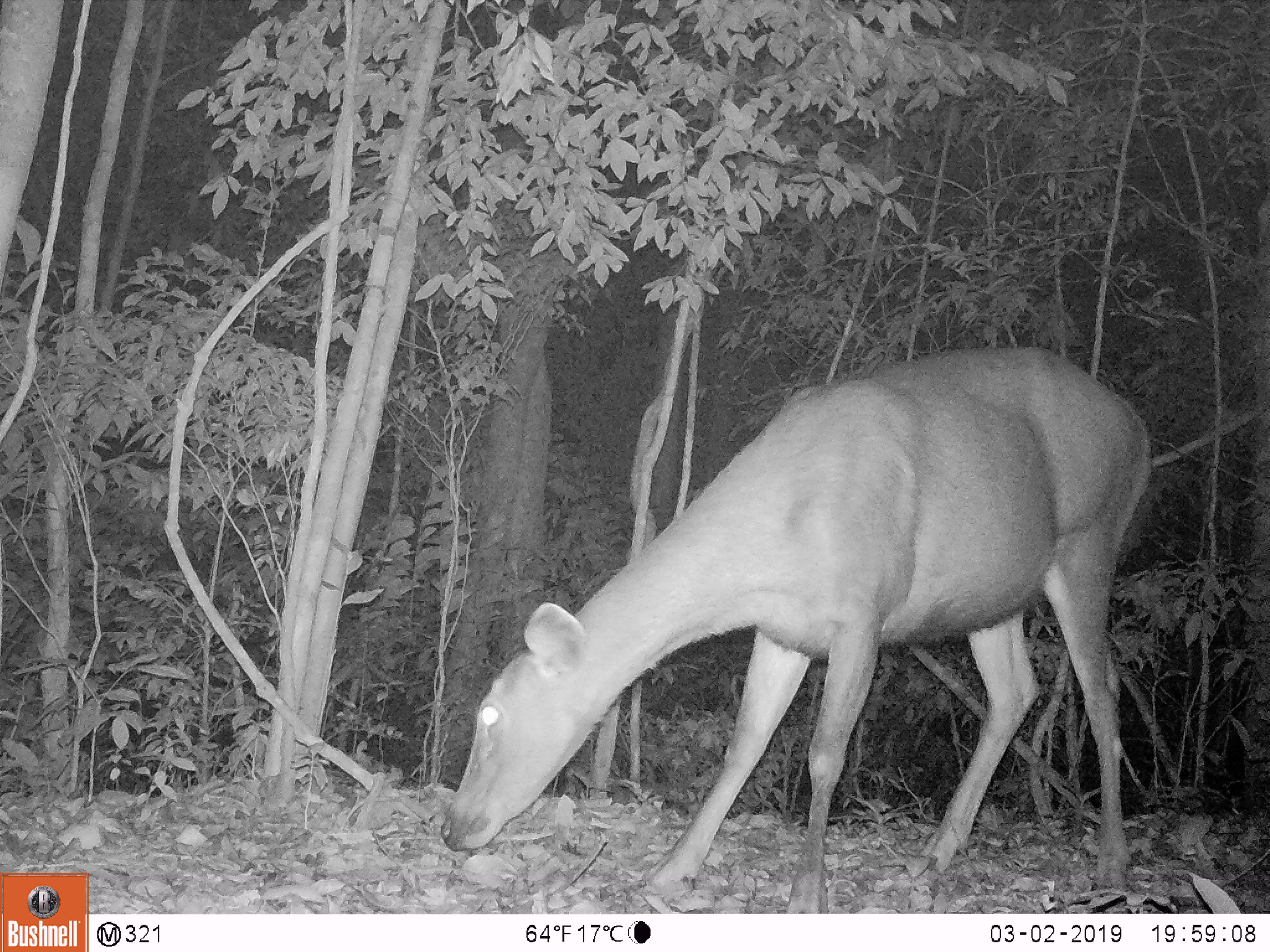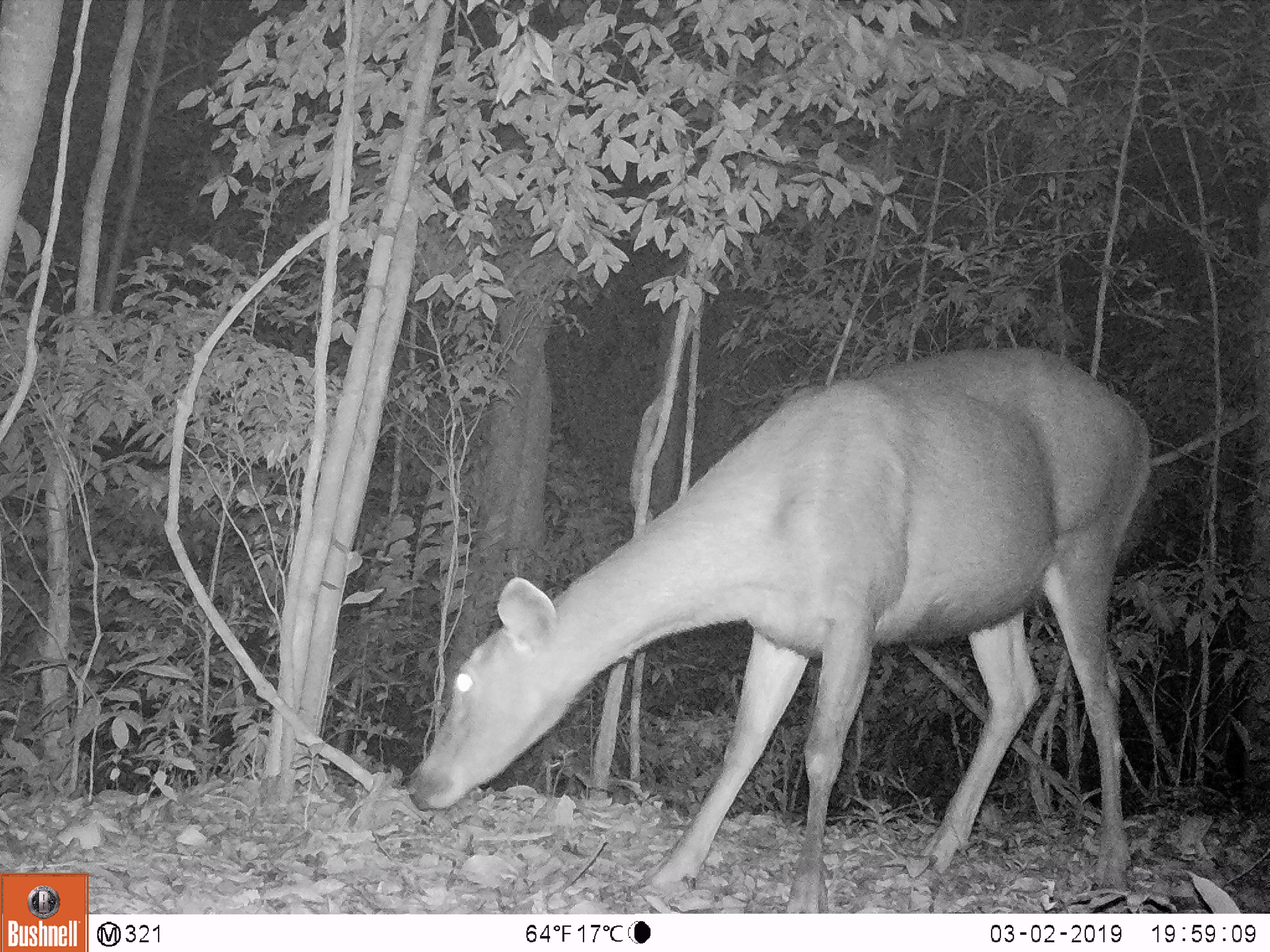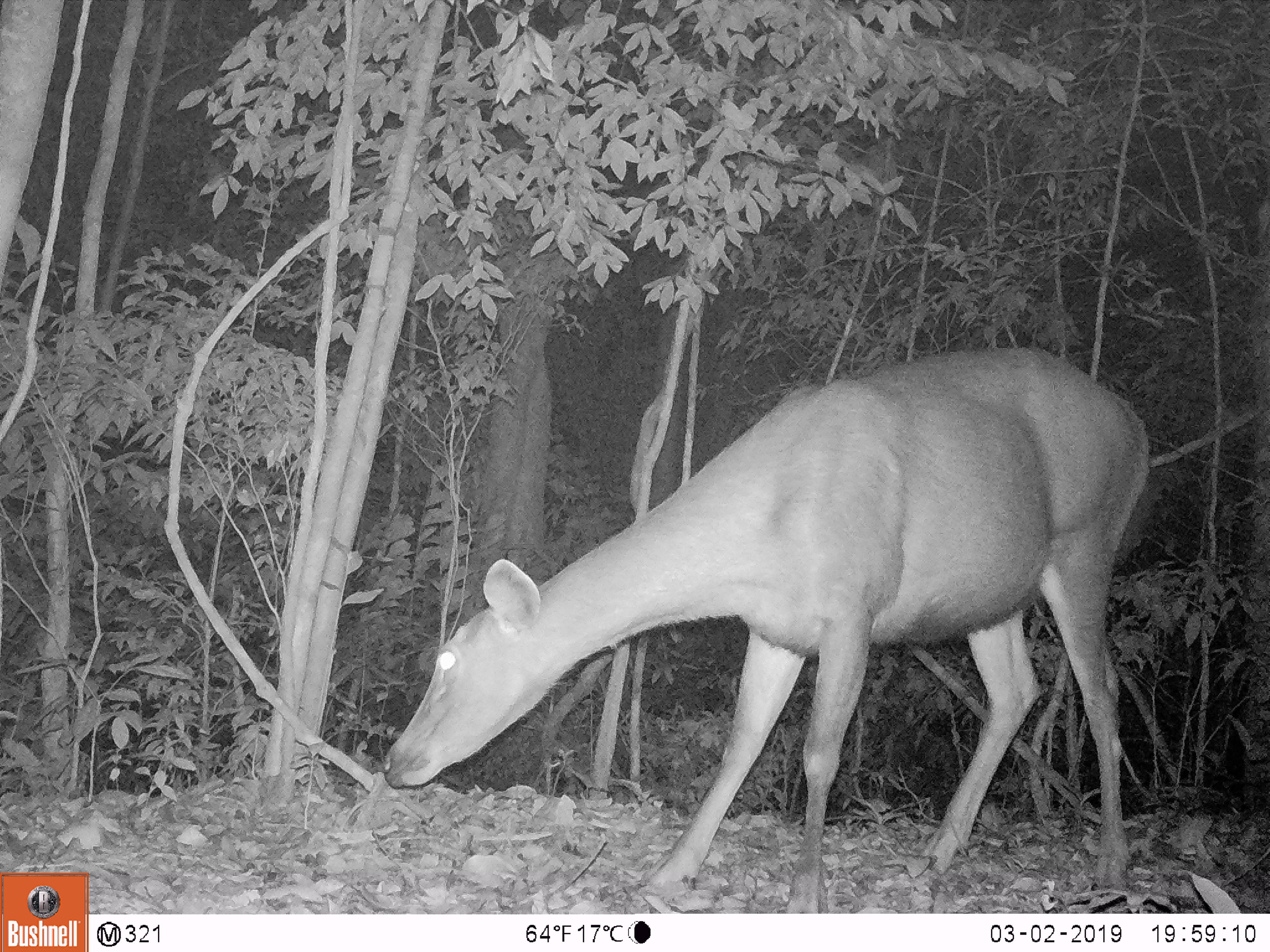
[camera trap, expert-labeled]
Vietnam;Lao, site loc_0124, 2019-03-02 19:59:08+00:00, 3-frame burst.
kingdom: Animalia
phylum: Chordata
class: Mammalia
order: Artiodactyla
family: Cervidae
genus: Rusa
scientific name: Rusa unicolor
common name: sambar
Sambar (Rusa unicolor). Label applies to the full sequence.